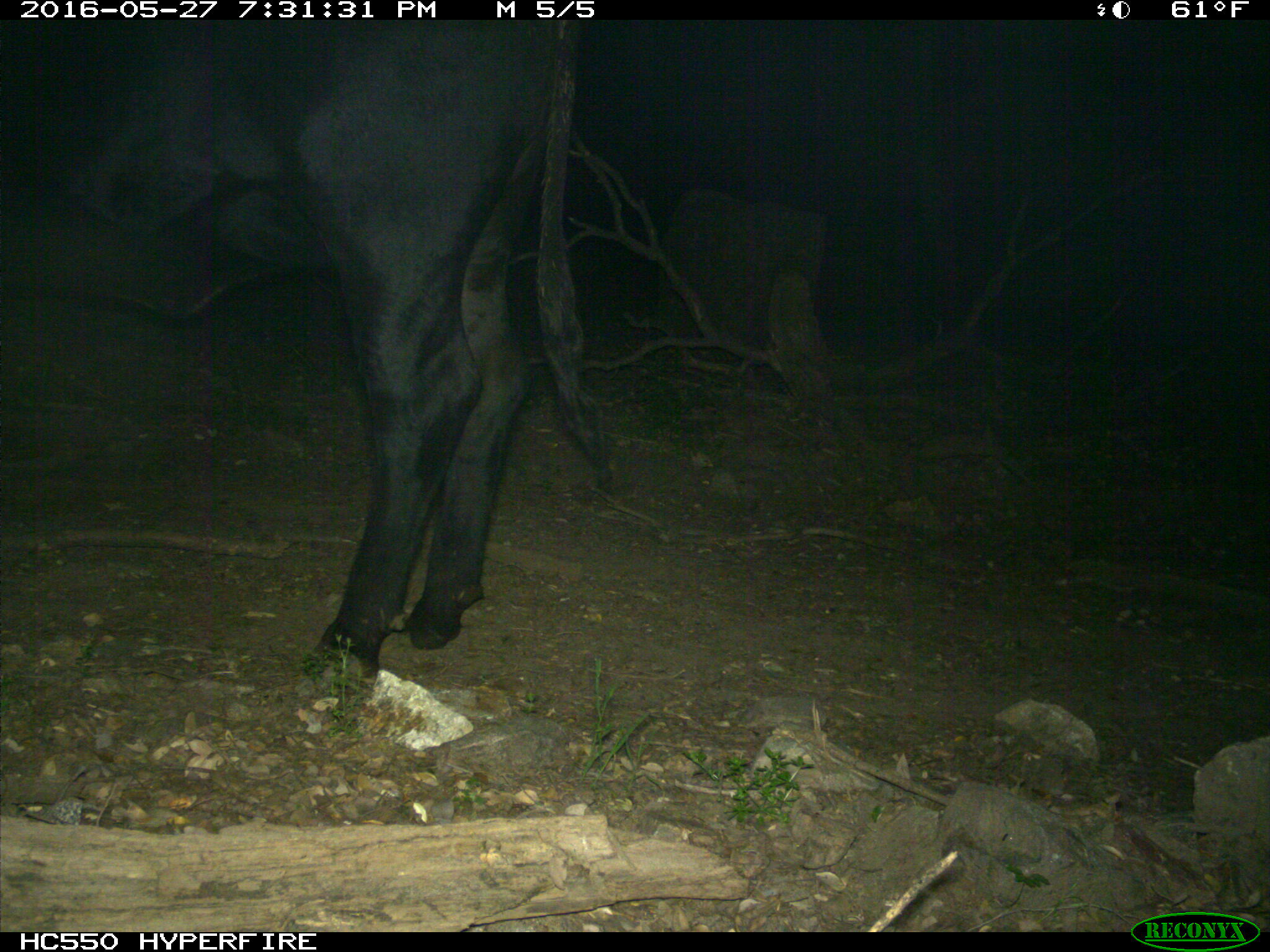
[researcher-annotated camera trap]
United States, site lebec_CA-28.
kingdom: Animalia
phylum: Chordata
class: Mammalia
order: Artiodactyla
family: Bovidae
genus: Bos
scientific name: Bos taurus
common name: domestic cow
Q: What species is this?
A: Bos taurus (domestic cow).